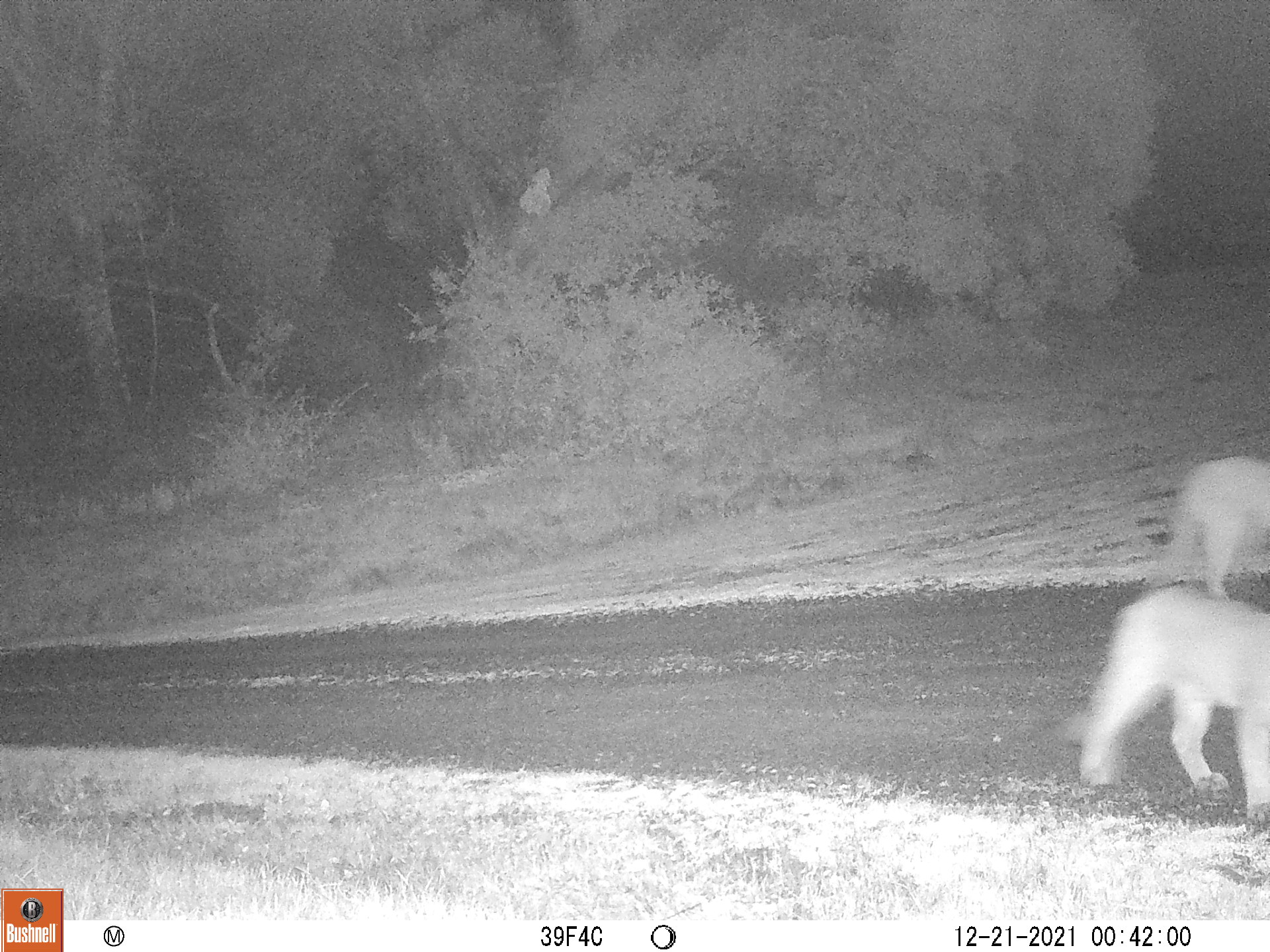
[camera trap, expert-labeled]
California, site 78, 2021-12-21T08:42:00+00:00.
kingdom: Animalia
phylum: Chordata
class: Mammalia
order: Carnivora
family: Felidae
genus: Puma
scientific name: Puma concolor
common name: puma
Puma (Puma concolor).